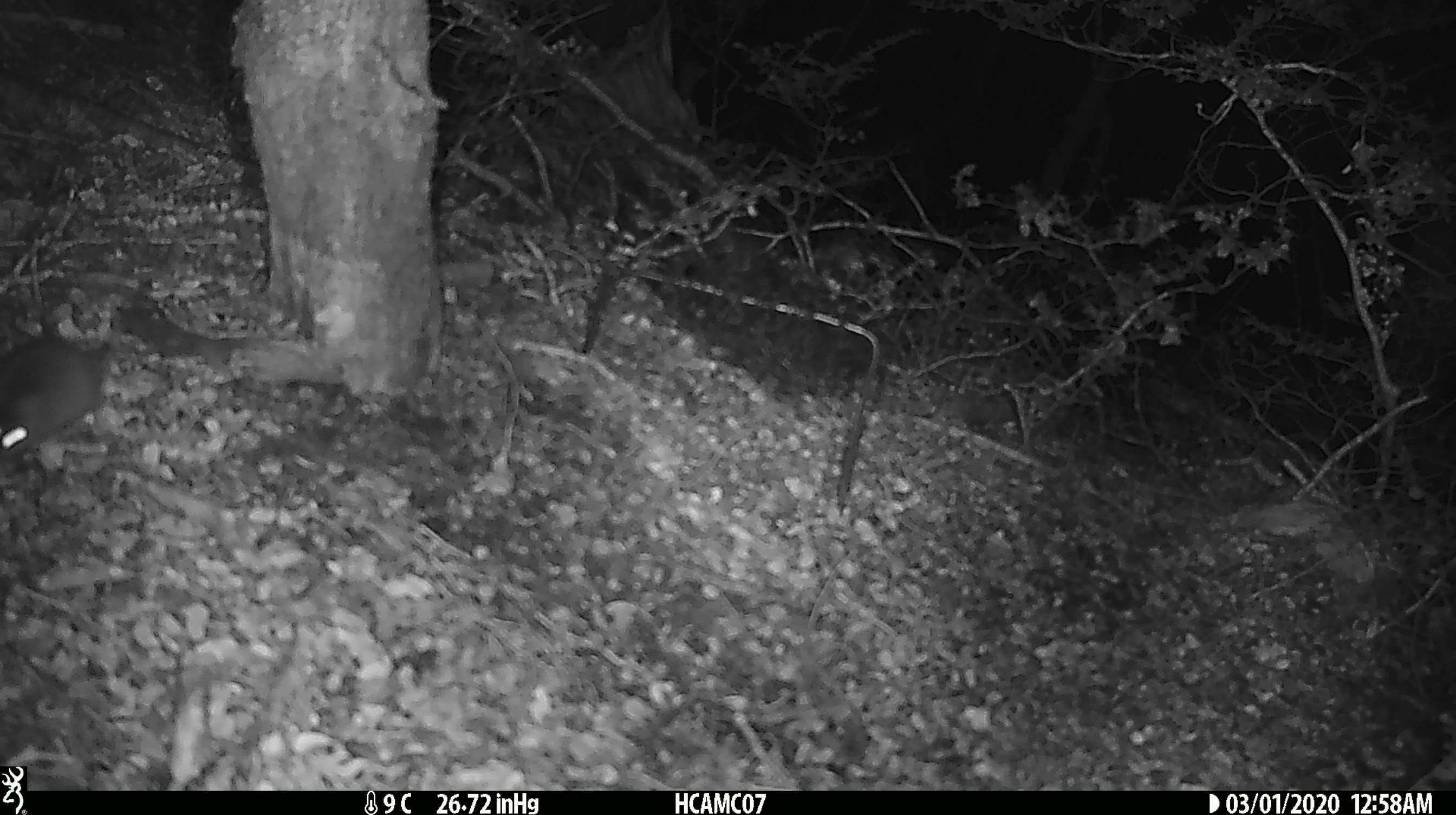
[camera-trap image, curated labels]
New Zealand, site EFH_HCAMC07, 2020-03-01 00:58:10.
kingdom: Animalia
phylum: Chordata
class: Mammalia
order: Rodentia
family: Muridae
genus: Mus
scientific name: Mus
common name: mouse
Mouse (Mus).